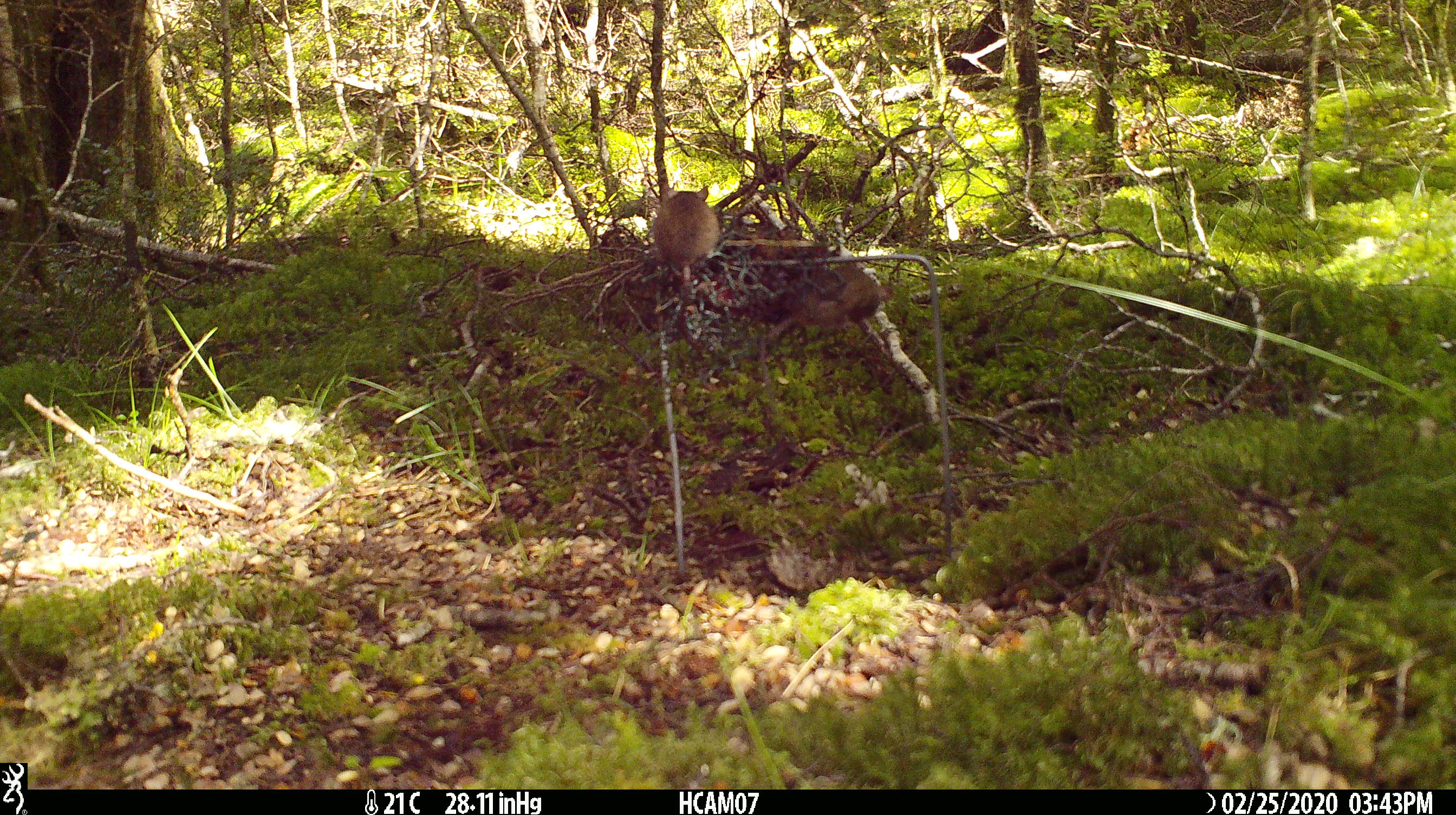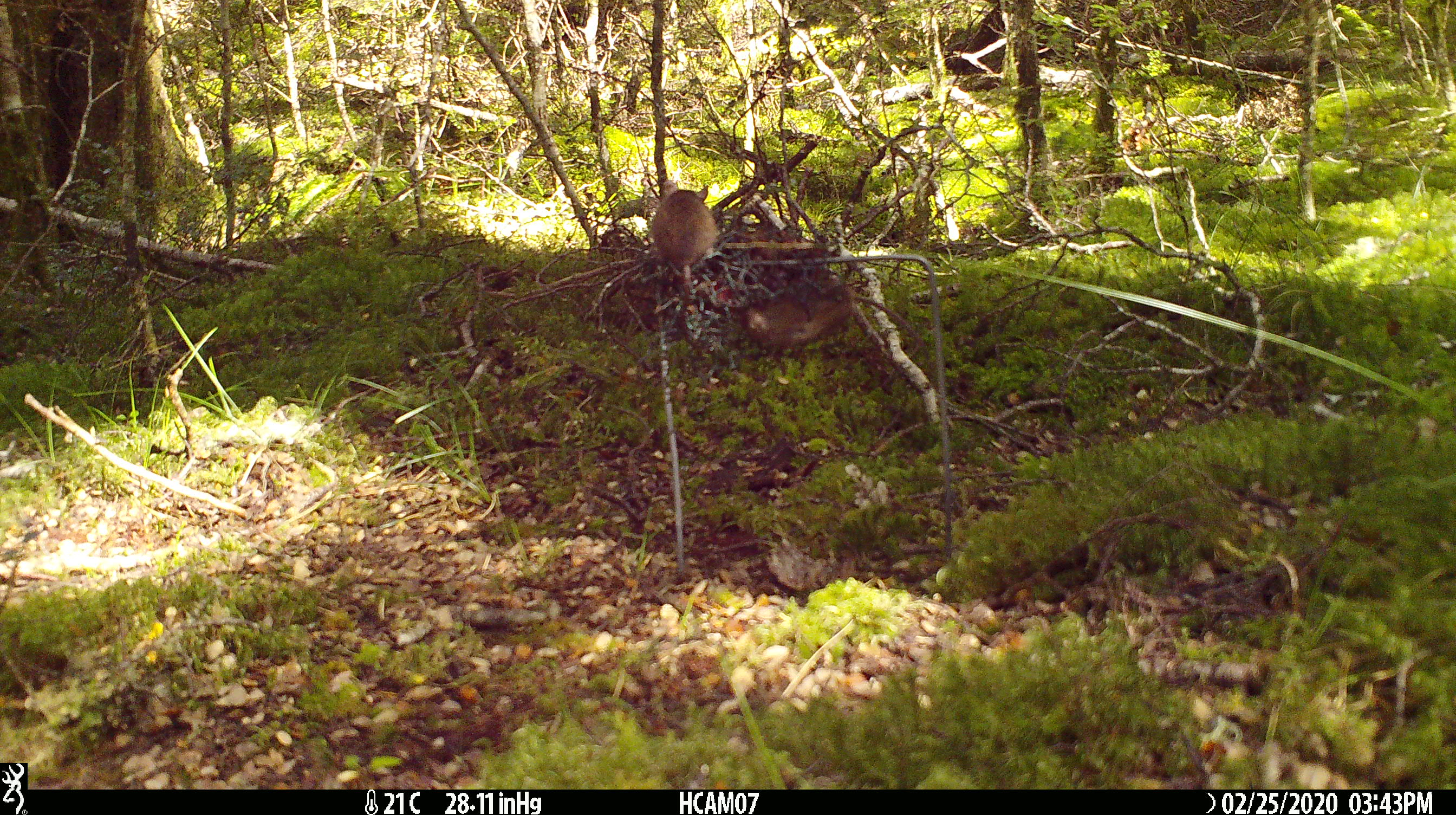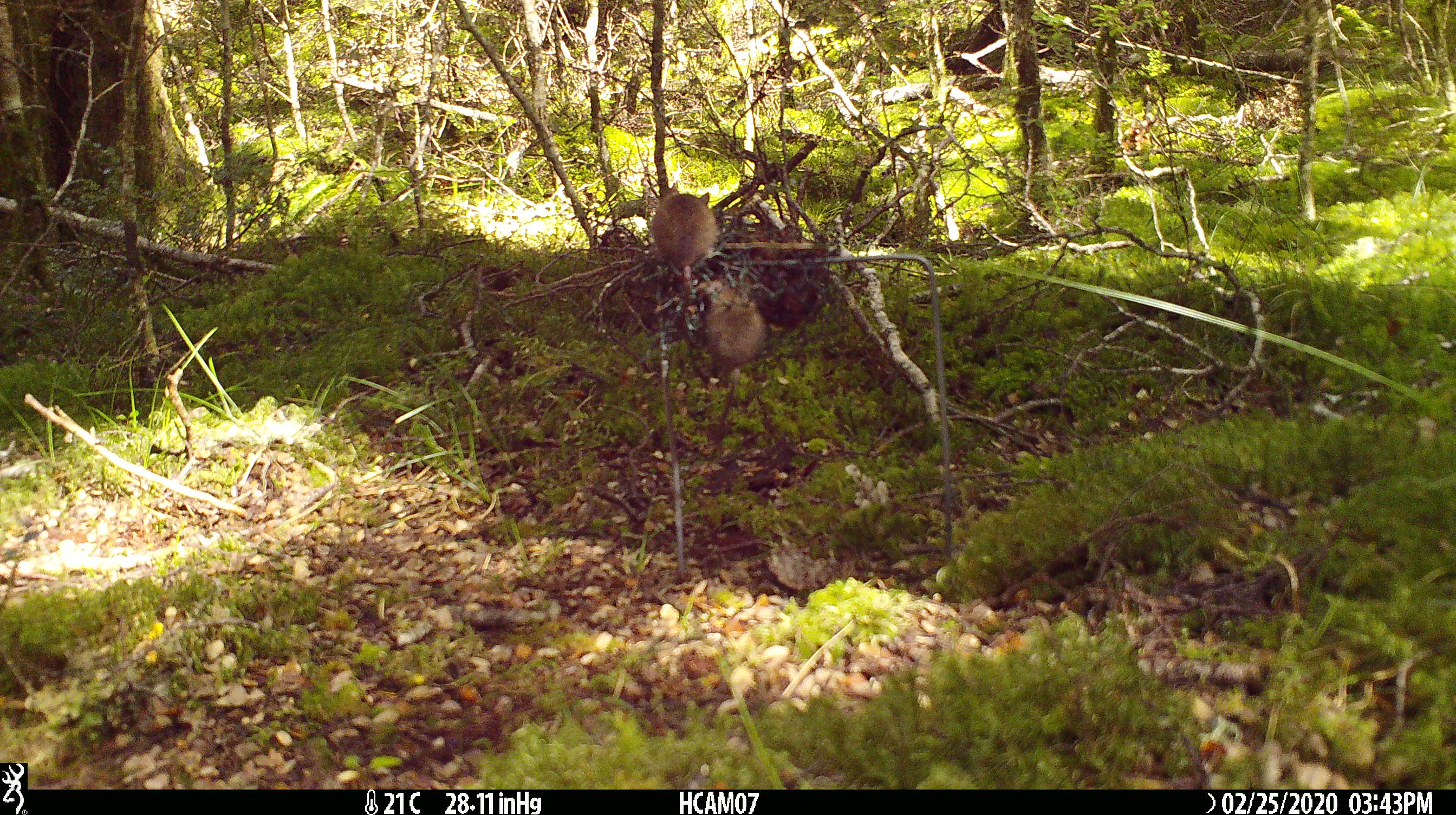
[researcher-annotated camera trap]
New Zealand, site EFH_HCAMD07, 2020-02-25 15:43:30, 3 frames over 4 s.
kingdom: Animalia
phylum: Chordata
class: Mammalia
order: Rodentia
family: Muridae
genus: Mus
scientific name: Mus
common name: mouse